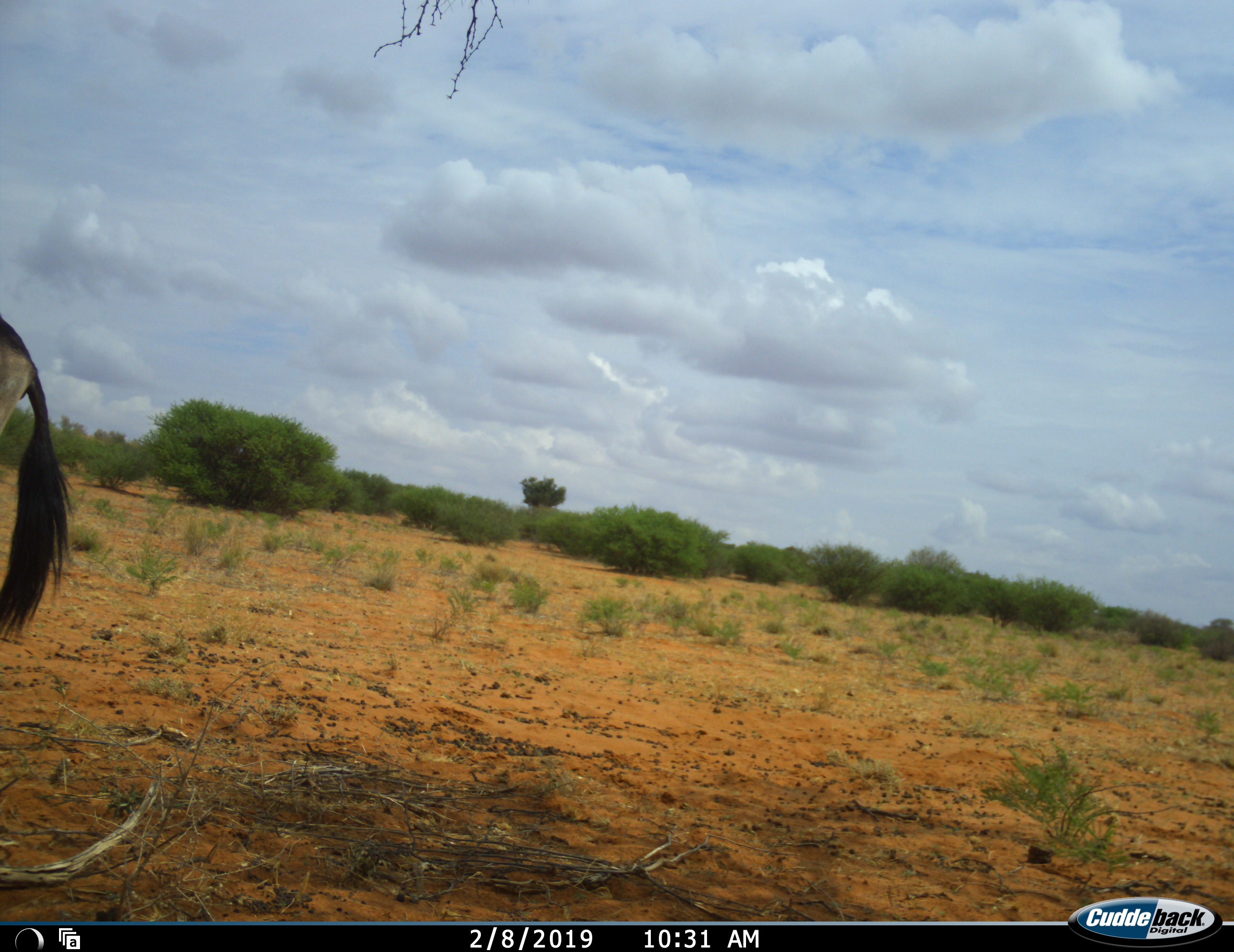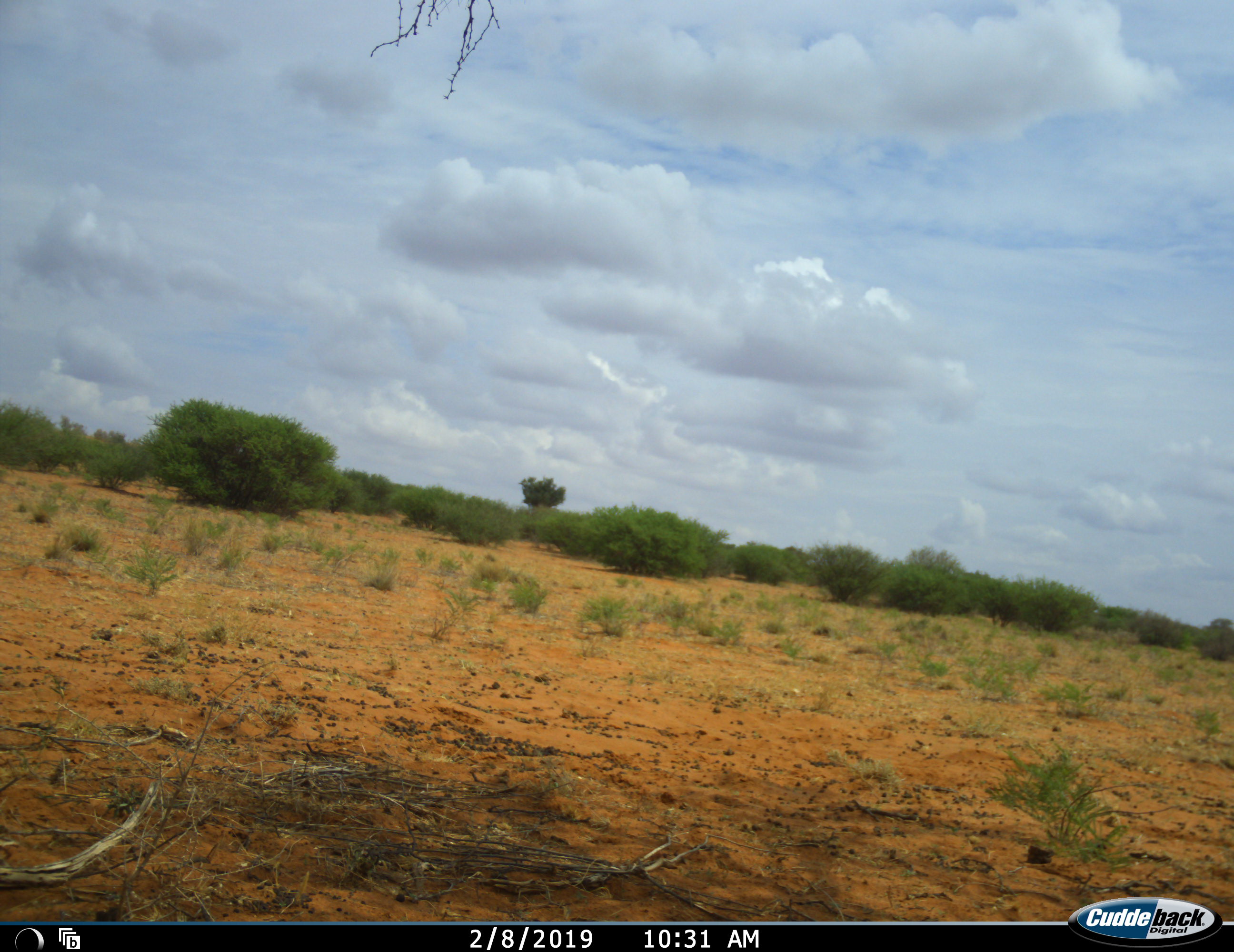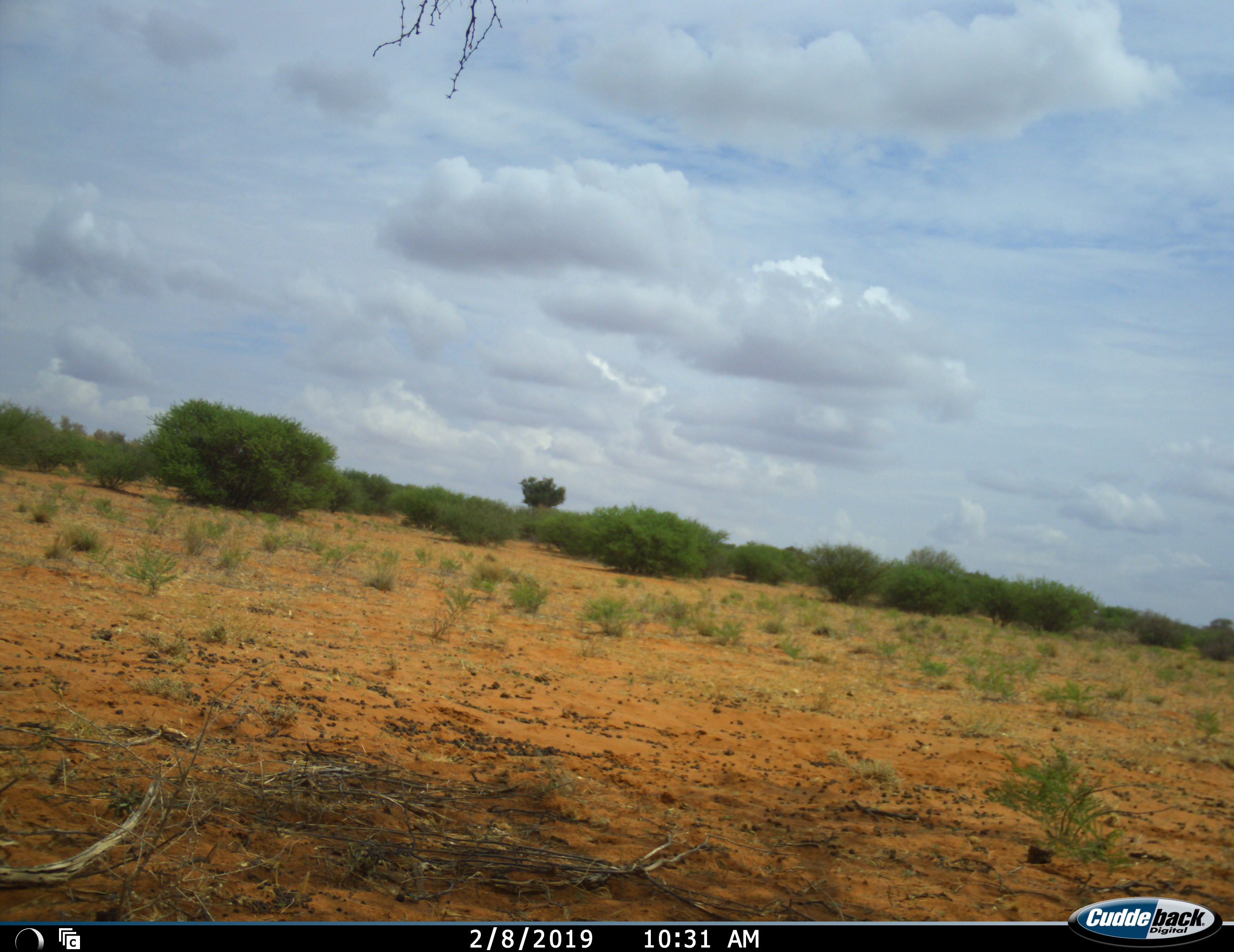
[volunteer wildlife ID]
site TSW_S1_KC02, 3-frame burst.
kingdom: Animalia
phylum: Chordata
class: Mammalia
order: Artiodactyla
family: Bovidae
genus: Oryx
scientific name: Oryx gazella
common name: gemsbok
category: oryx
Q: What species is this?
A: Oryx (gemsbok) (Oryx gazella).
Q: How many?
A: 1.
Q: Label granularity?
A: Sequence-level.